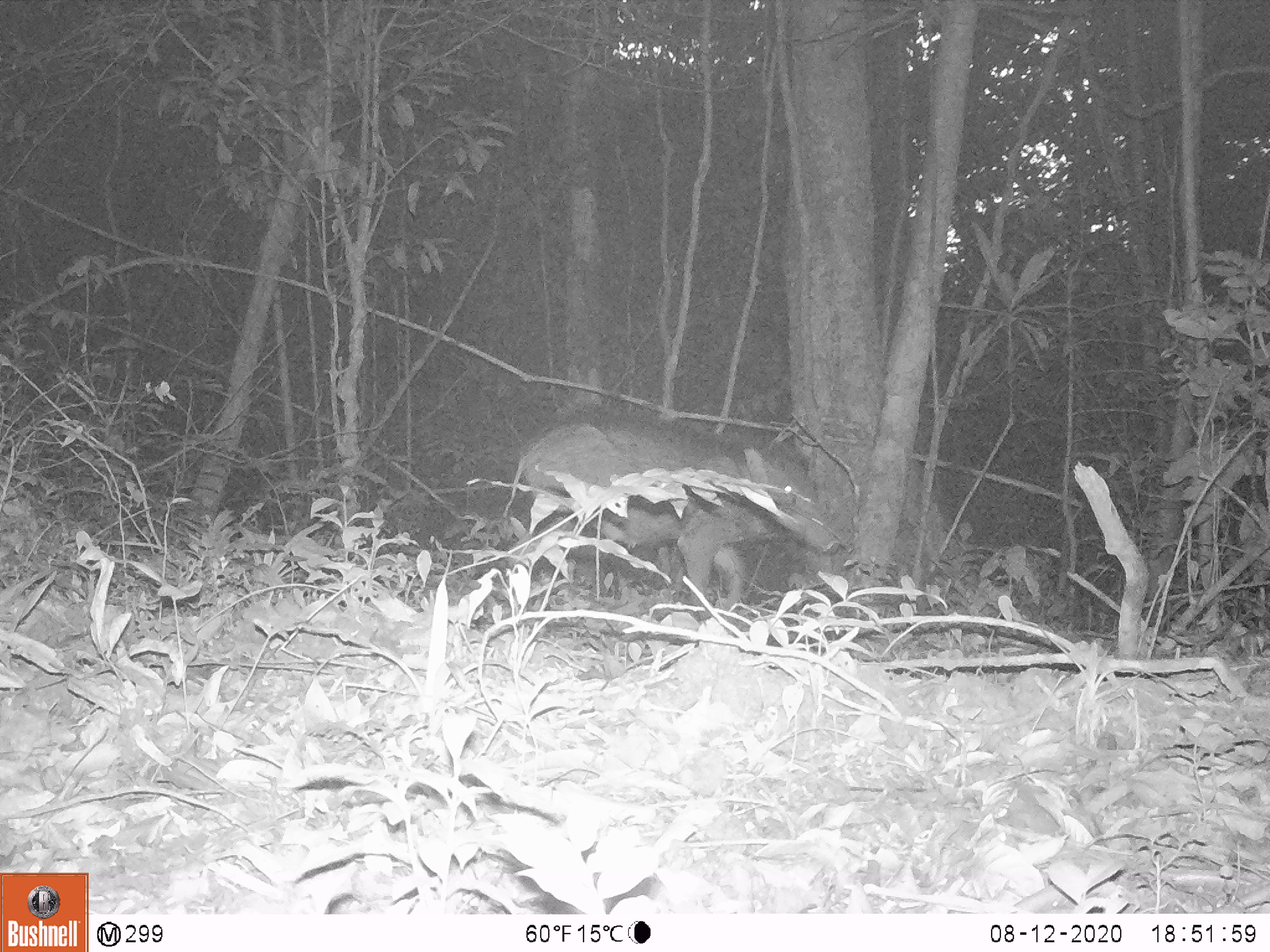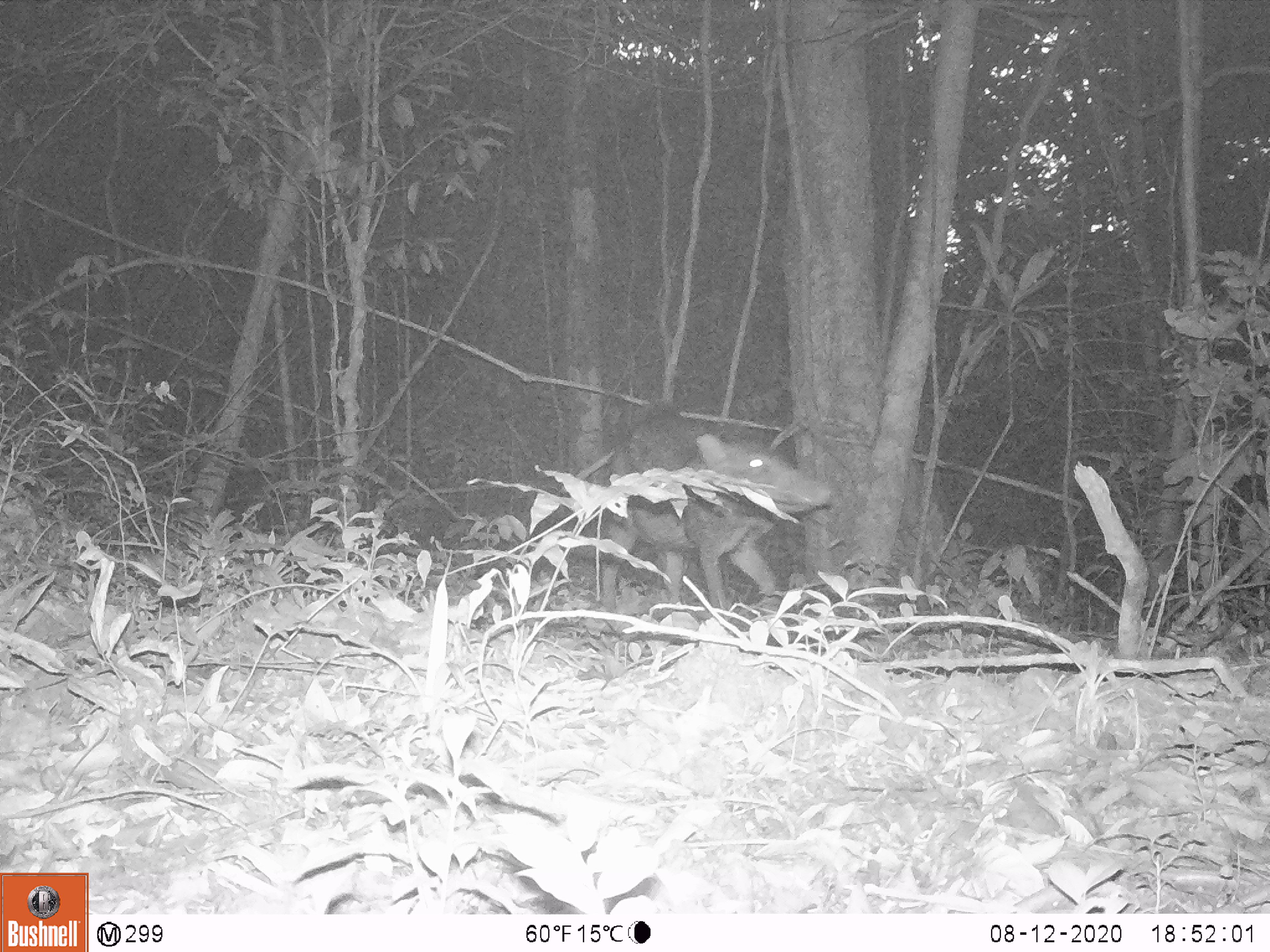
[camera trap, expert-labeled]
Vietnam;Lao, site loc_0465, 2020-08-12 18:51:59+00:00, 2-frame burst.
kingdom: Animalia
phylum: Chordata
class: Mammalia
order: Artiodactyla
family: Suidae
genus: Sus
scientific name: Sus scrofa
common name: eurasian wild pig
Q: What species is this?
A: Eurasian wild pig (Sus scrofa).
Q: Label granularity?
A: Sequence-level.